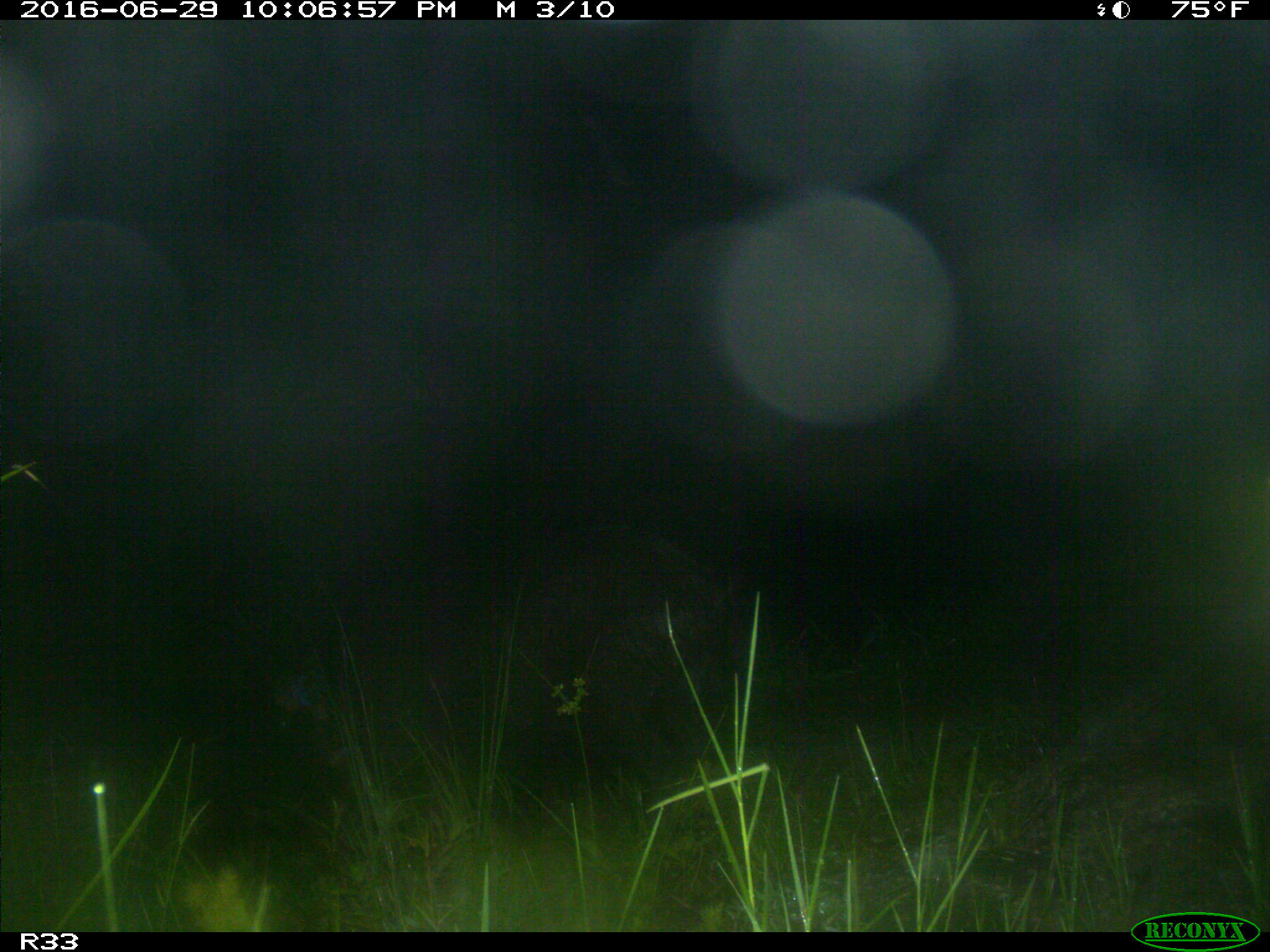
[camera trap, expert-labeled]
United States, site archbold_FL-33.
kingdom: Animalia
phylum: Chordata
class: Mammalia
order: Artiodactyla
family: Suidae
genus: Sus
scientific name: Sus scrofa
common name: wild boar